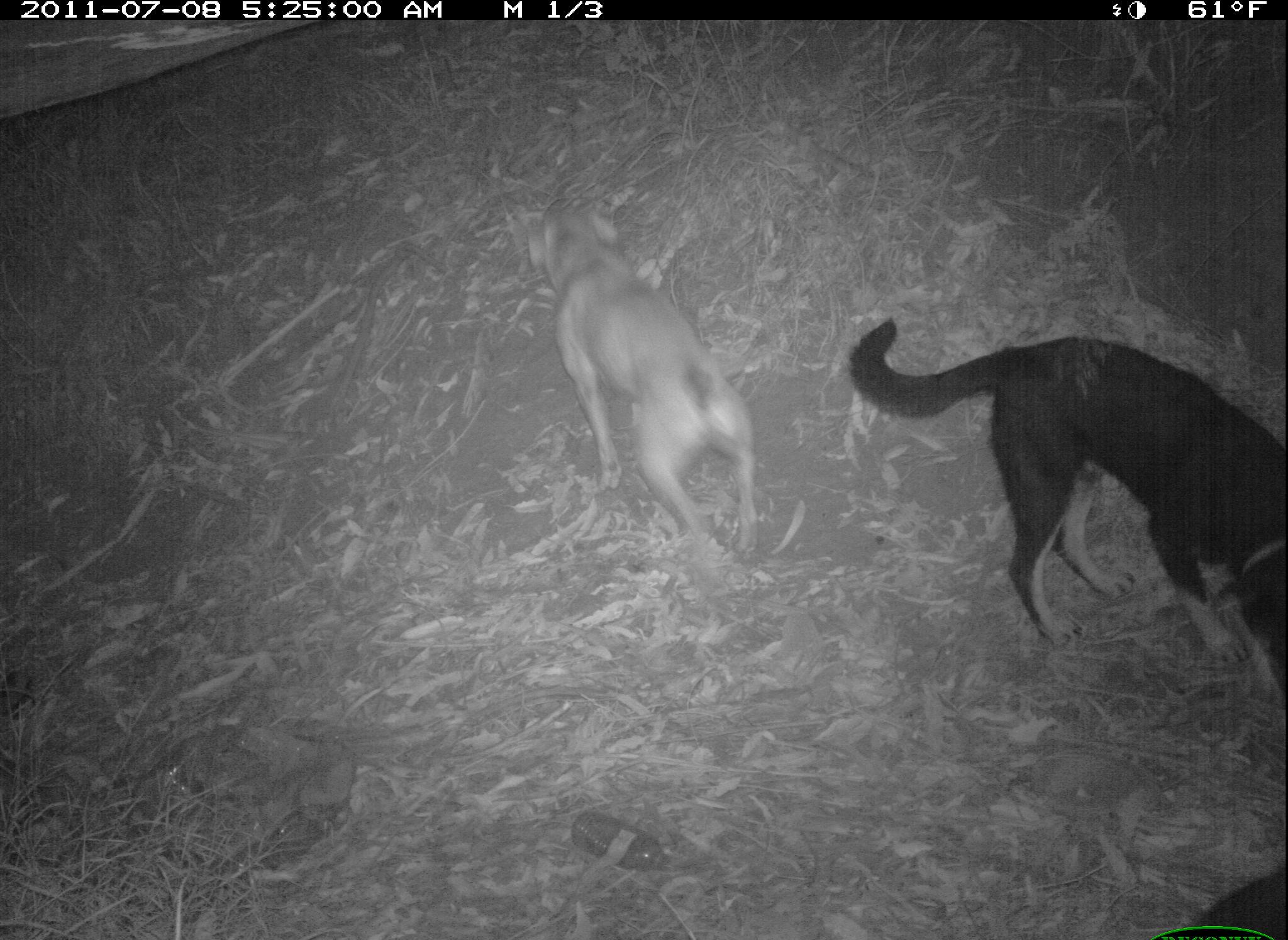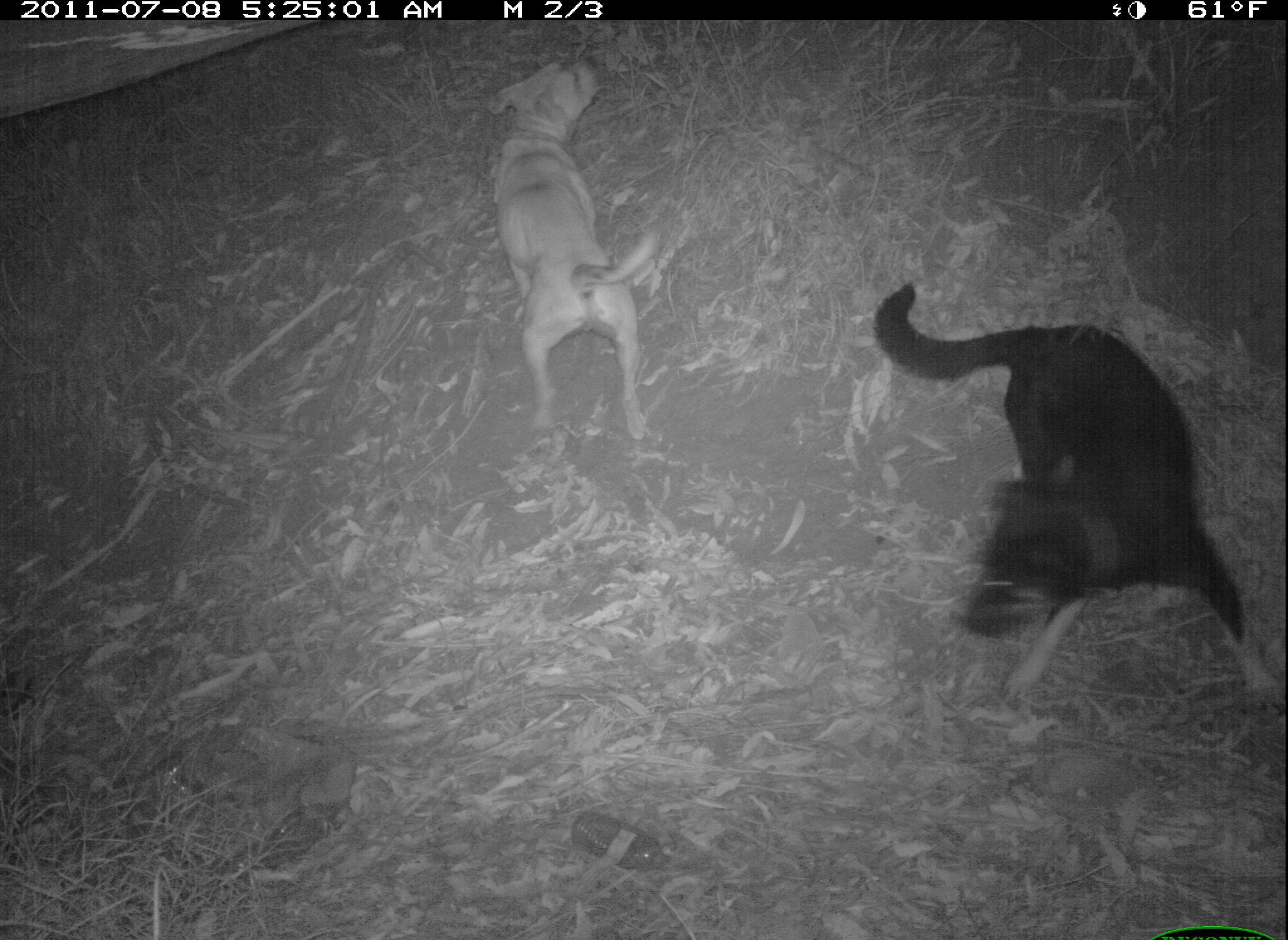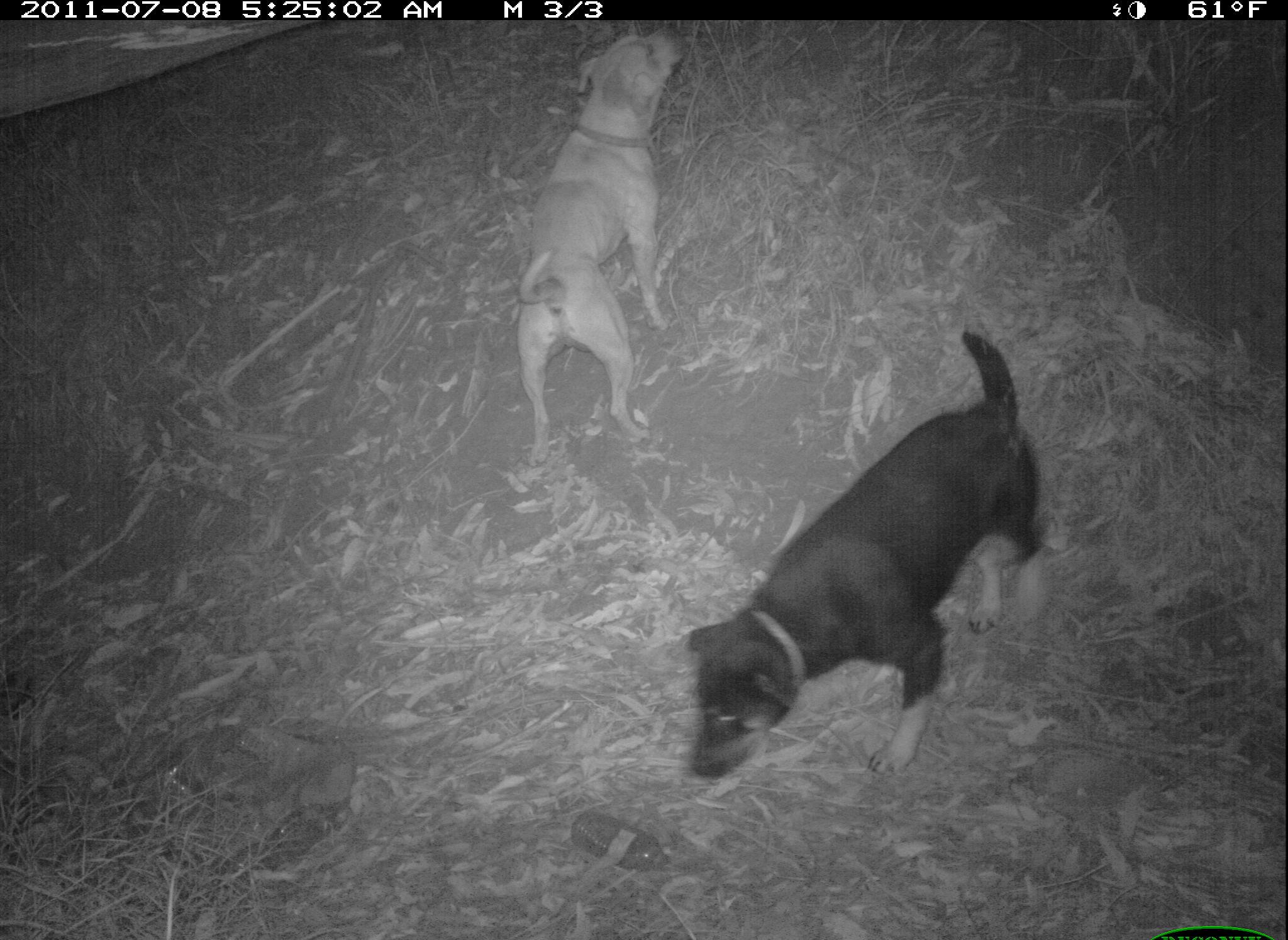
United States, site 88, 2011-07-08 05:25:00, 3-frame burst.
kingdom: Animalia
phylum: Chordata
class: Mammalia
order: Carnivora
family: Canidae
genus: Canis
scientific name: Canis familiaris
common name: domestic dog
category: dog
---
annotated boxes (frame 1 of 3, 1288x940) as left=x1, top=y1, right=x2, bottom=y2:
dog: left=839, top=300, right=1283, bottom=712; left=520, top=164, right=768, bottom=573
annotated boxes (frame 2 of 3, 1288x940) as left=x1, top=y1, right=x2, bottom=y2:
dog: left=881, top=269, right=1278, bottom=734; left=478, top=47, right=676, bottom=446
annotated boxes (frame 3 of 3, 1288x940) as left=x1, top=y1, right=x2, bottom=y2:
dog: left=673, top=332, right=1058, bottom=789; left=506, top=24, right=689, bottom=465